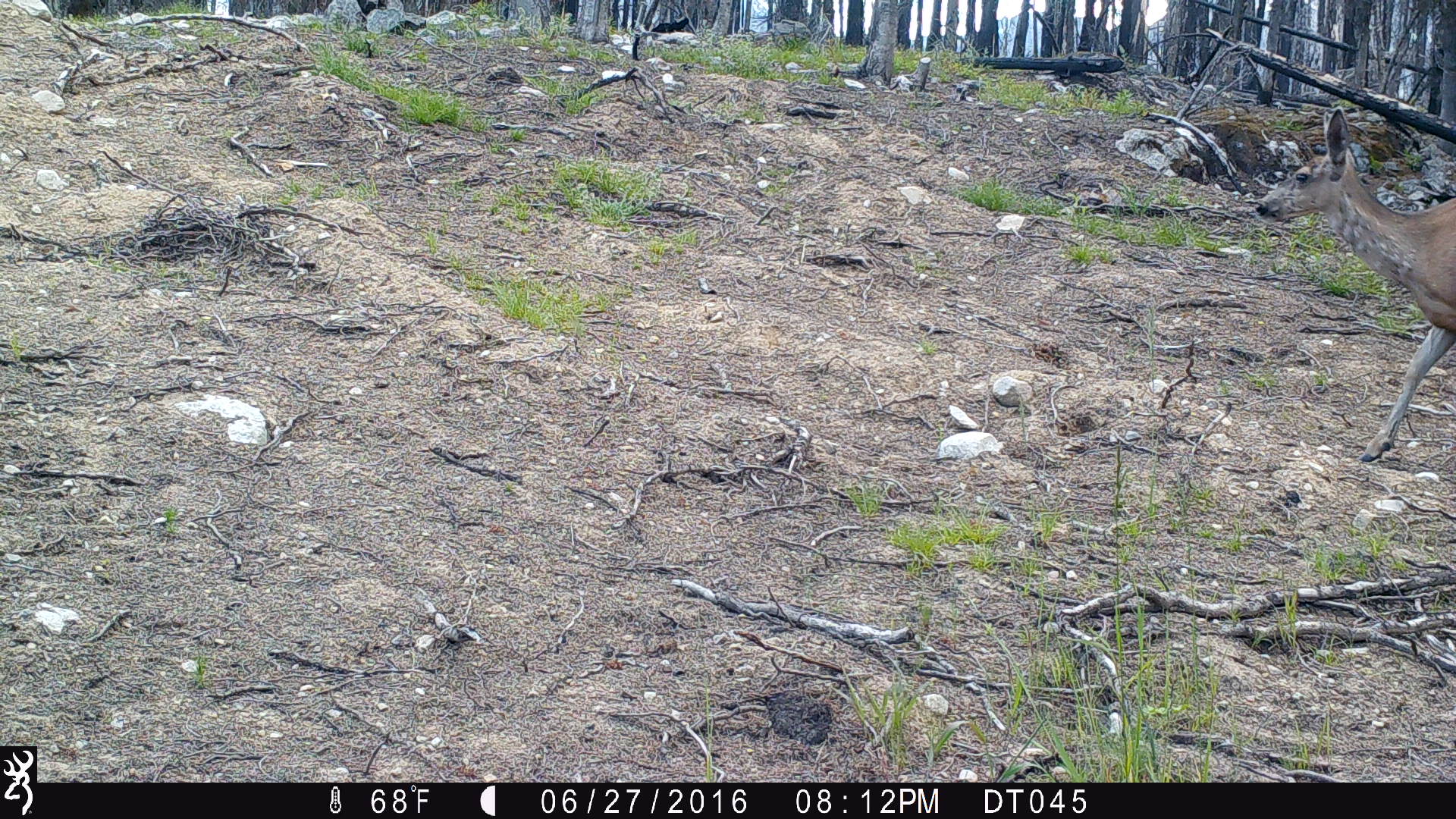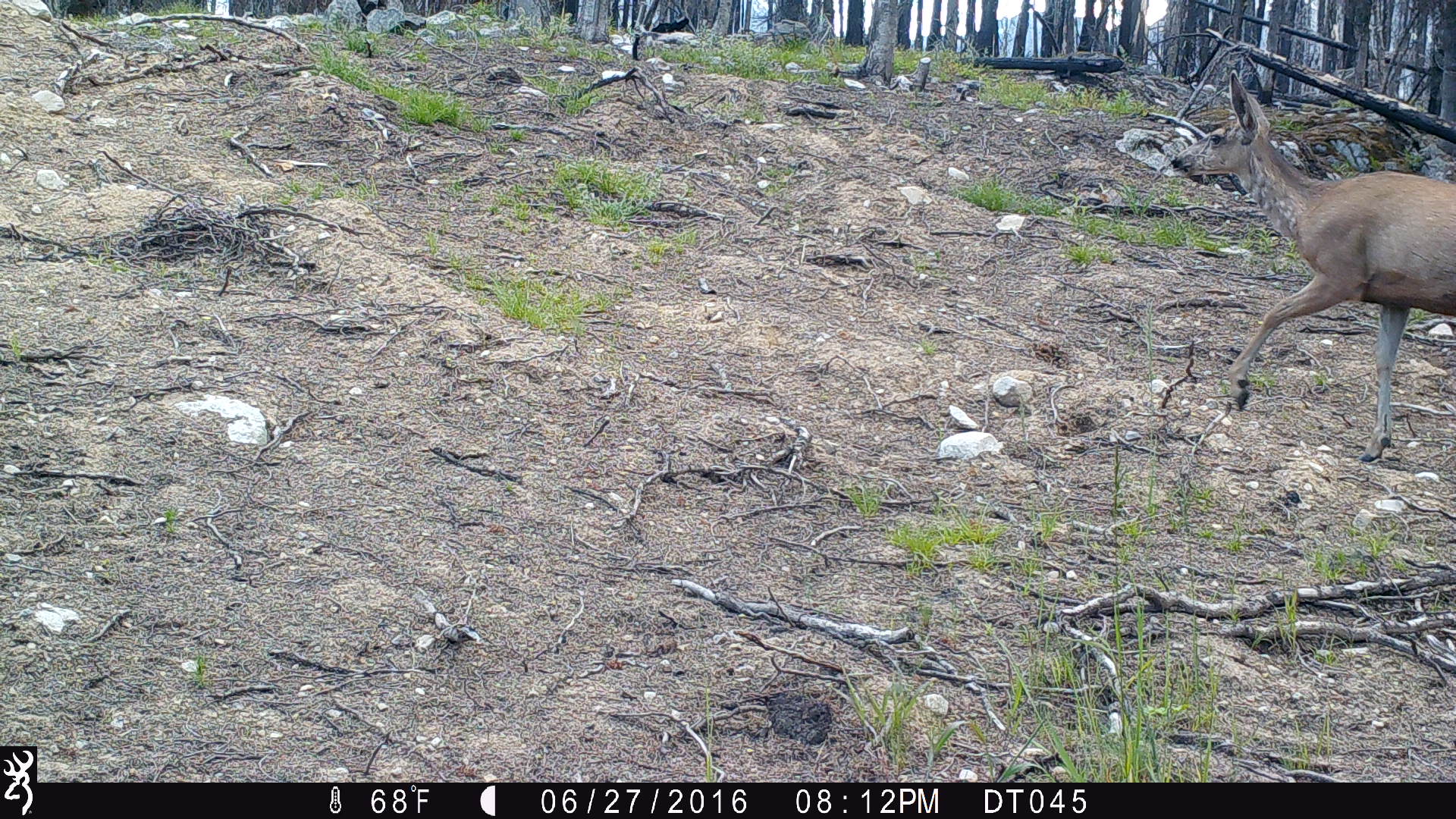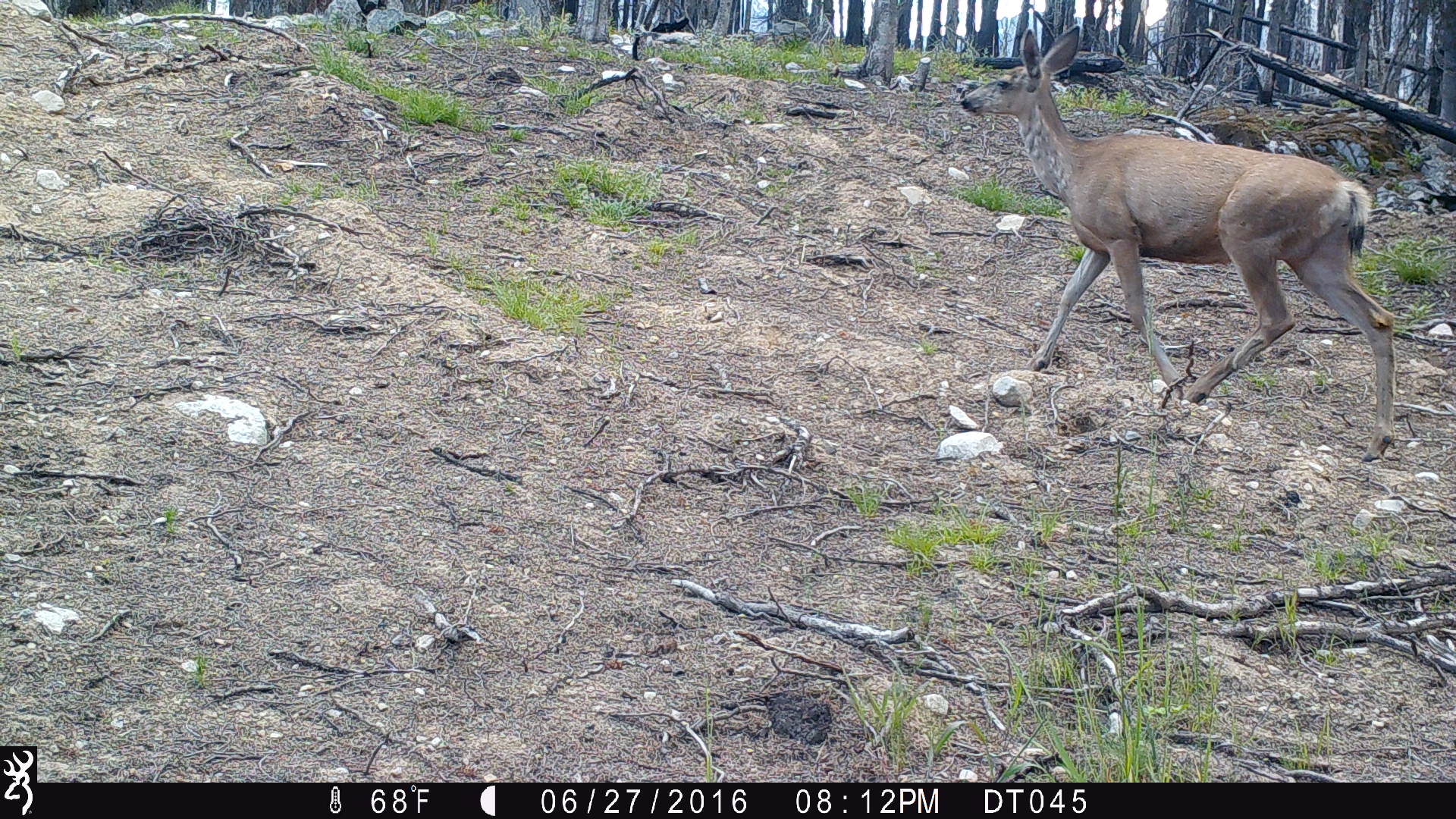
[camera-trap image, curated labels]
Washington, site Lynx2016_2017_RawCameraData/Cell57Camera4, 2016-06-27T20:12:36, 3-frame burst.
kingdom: Animalia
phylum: Chordata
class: Mammalia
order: Artiodactyla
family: Cervidae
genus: Odocoileus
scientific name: Odocoileus hemionus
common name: mule deer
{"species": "Odocoileus hemionus (mule deer)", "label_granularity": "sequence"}